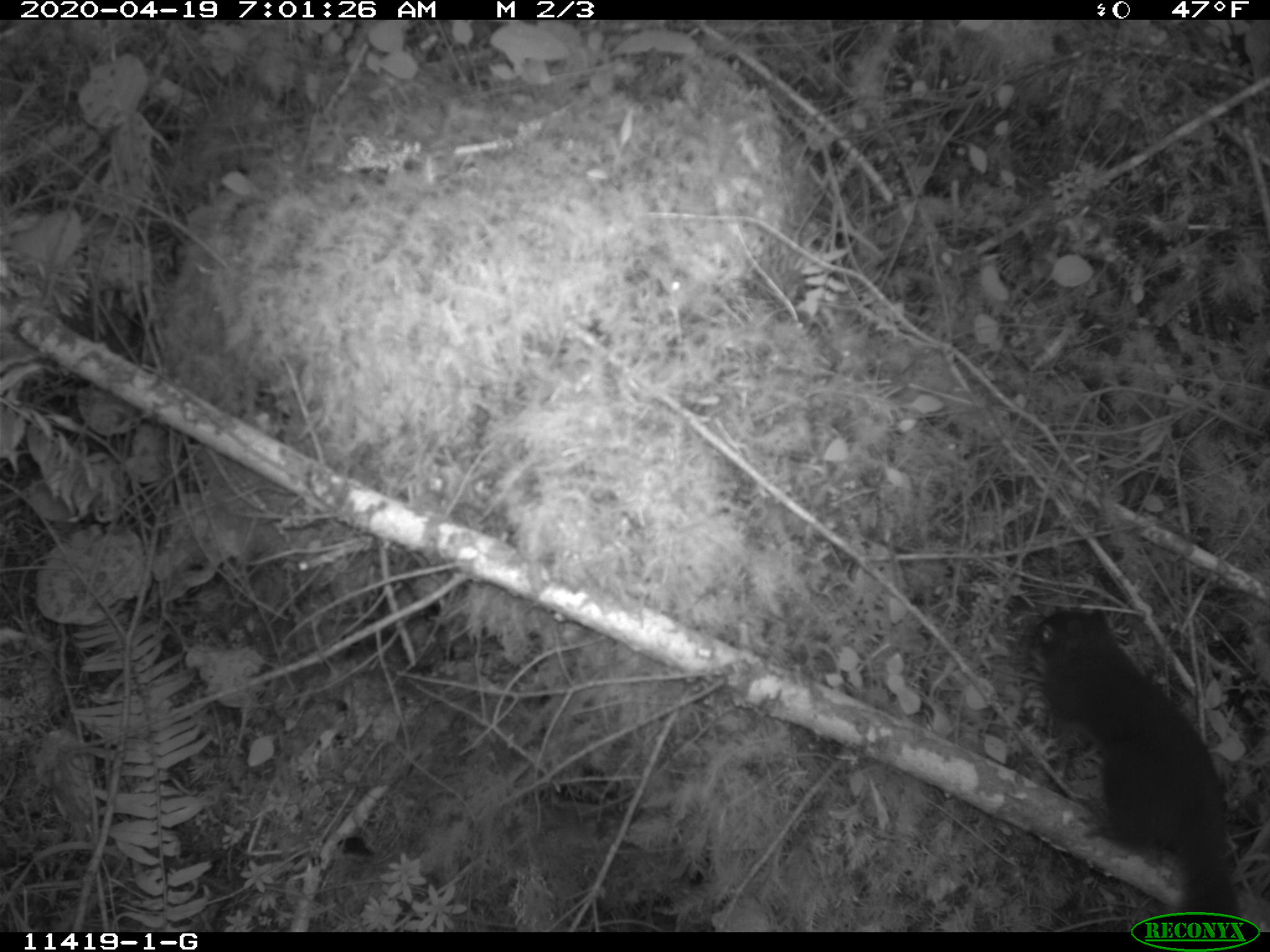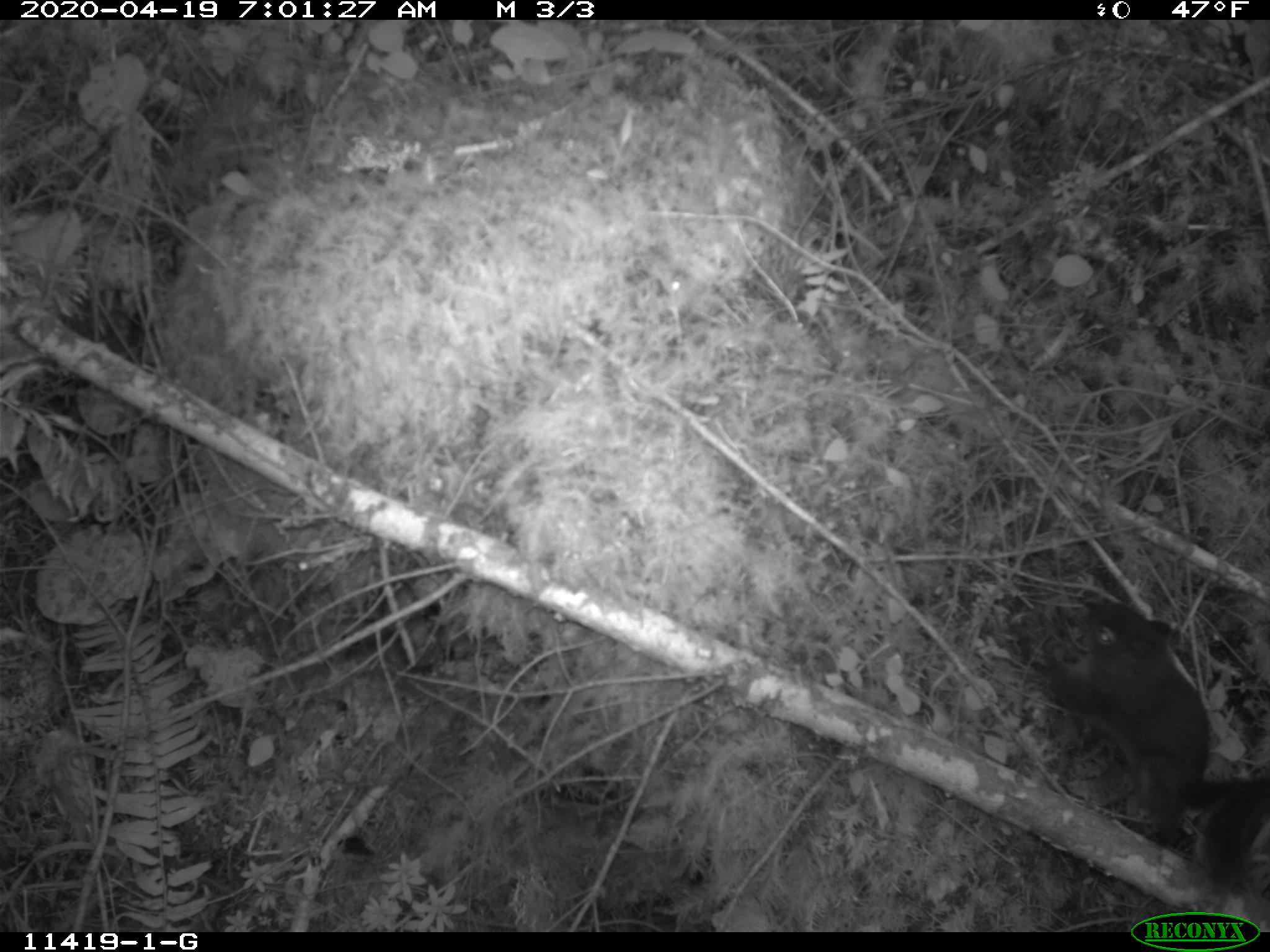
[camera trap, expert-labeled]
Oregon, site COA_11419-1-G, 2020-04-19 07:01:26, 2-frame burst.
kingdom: Animalia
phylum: Chordata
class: Mammalia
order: Rodentia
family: Sciuridae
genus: Tamiasciurus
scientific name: Tamiasciurus douglasii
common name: douglas squirrel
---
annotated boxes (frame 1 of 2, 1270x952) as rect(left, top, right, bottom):
douglas squirrel: rect(1027, 606, 1245, 908)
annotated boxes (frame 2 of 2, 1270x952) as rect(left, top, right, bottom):
douglas squirrel: rect(1033, 586, 1267, 889)